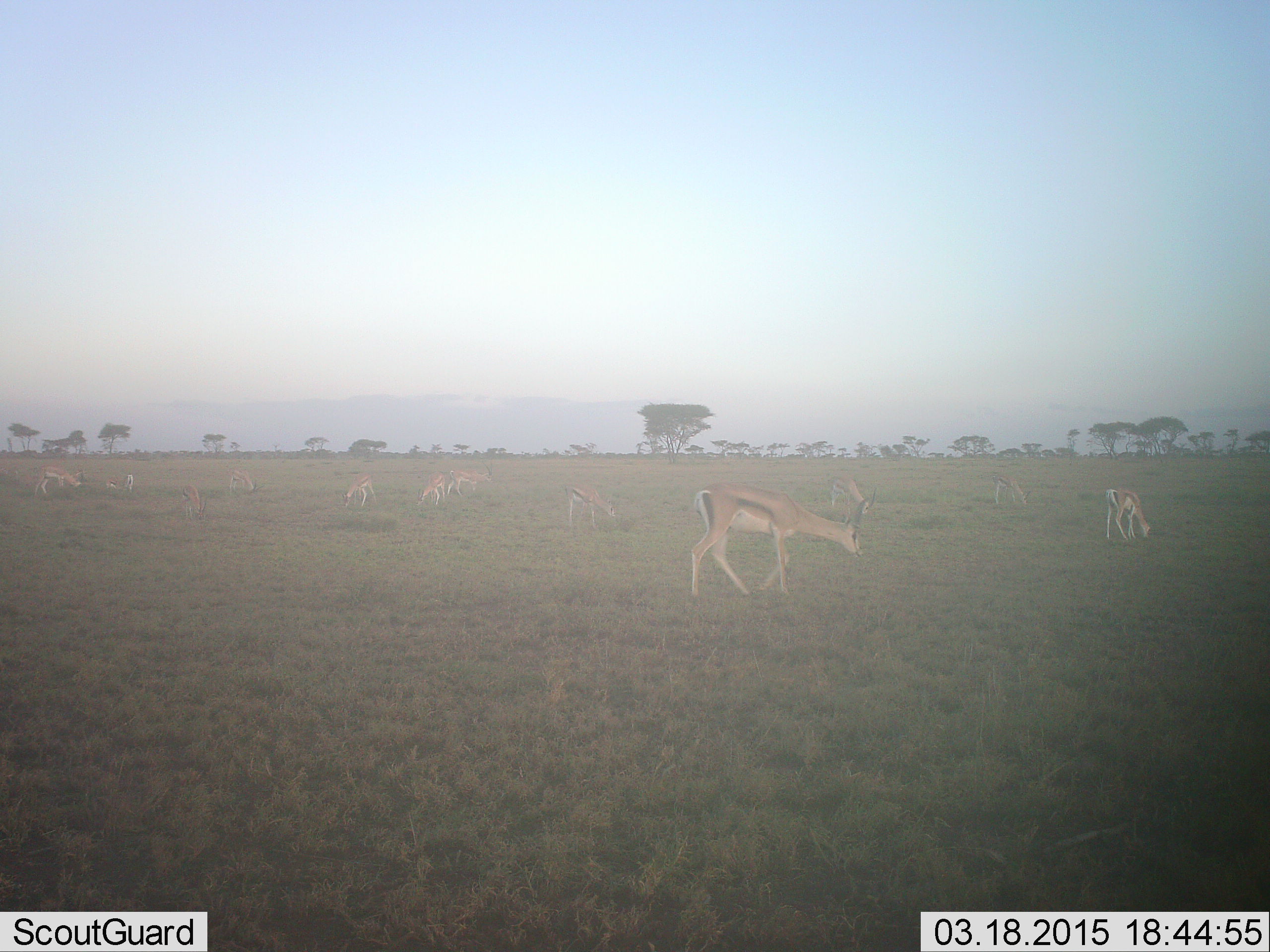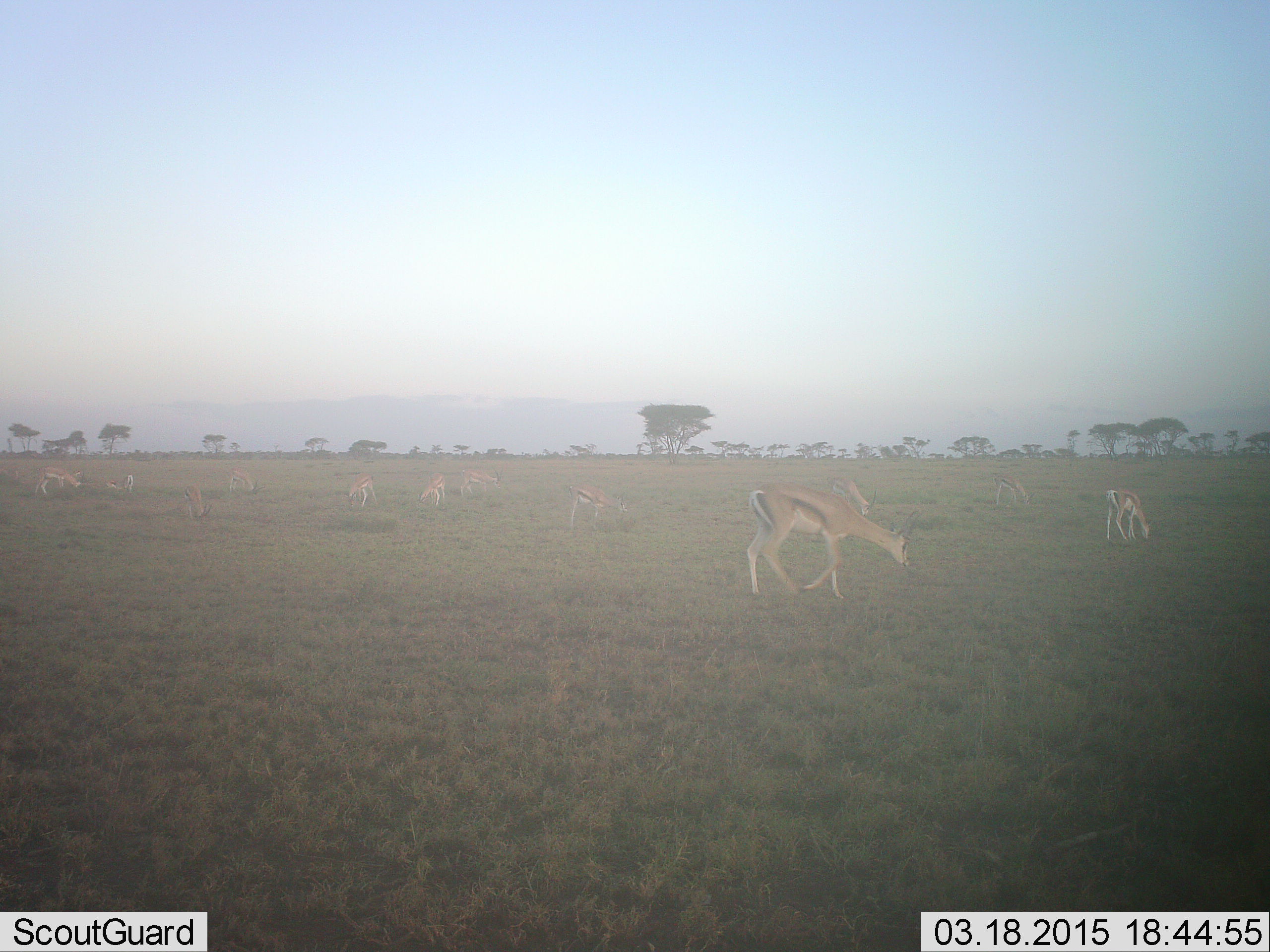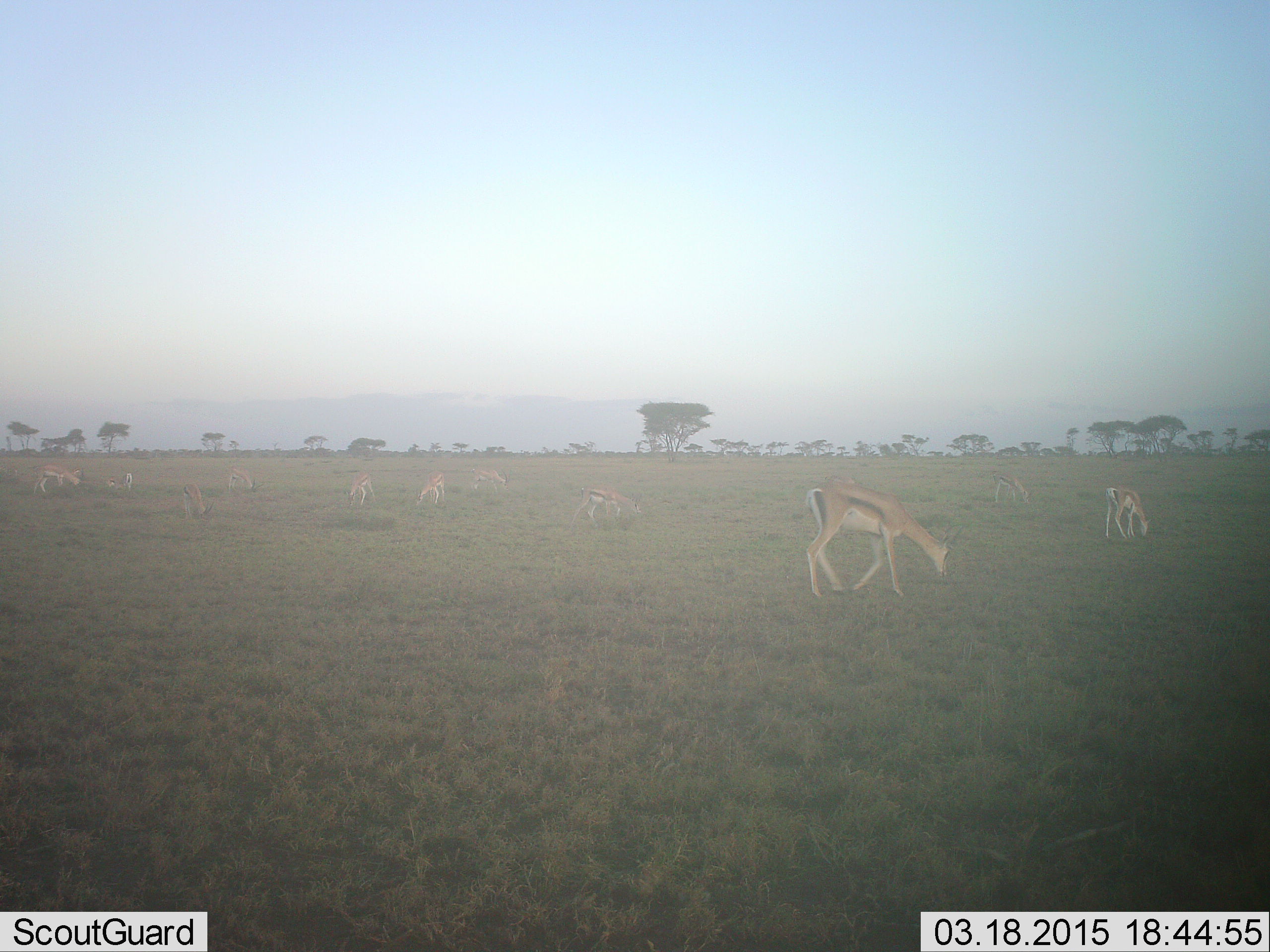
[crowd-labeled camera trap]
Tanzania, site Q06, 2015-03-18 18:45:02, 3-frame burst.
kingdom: Animalia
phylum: Chordata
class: Mammalia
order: Artiodactyla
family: Bovidae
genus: Eudorcas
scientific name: Eudorcas thomsonii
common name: thomson's gazelle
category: gazellethomsons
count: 11-50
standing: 60%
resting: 0%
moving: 60%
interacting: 0%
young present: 0%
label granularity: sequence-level